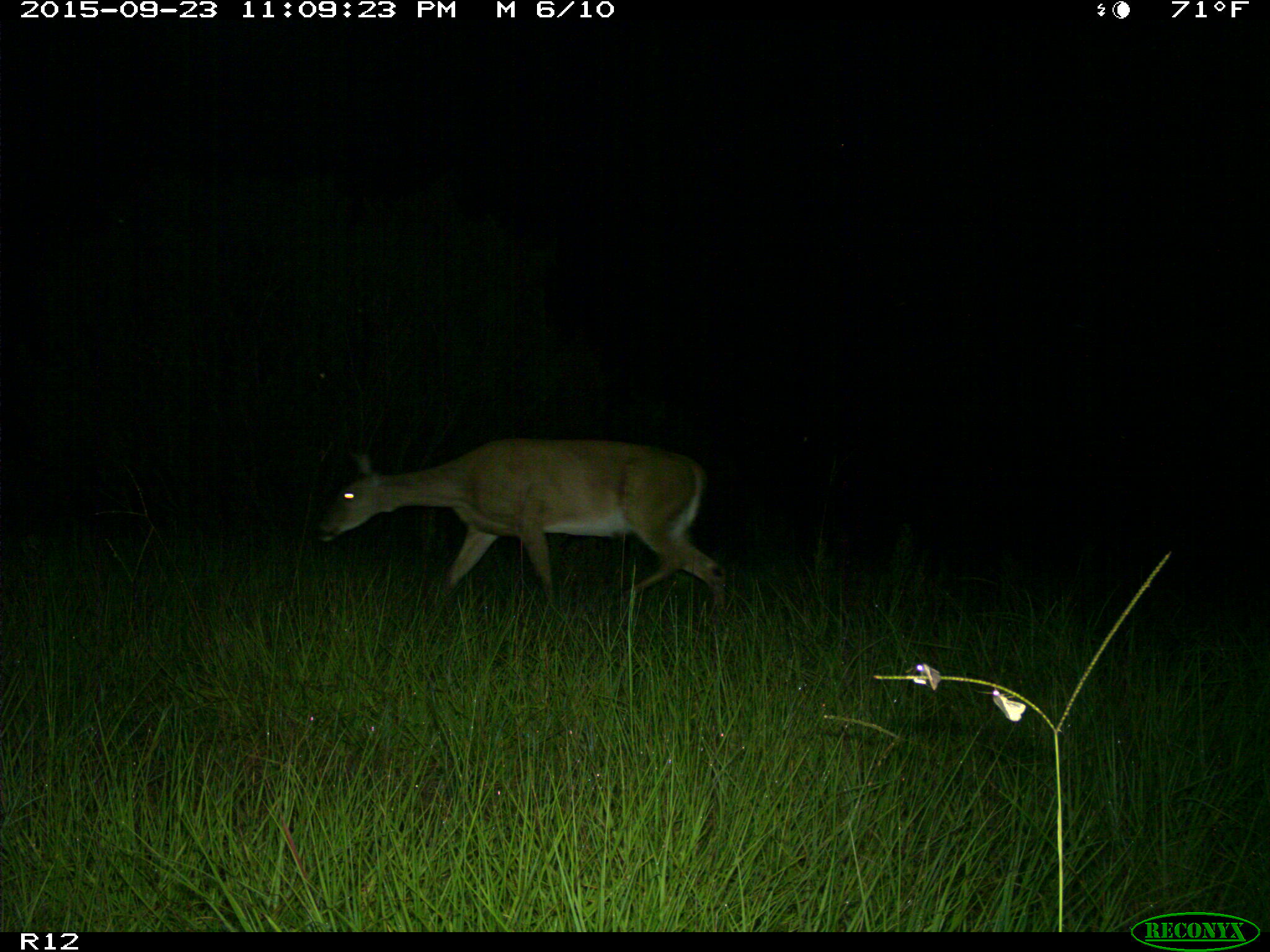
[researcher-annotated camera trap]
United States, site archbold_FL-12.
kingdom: Animalia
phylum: Chordata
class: Mammalia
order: Artiodactyla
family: Cervidae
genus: Odocoileus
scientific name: Odocoileus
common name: deer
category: unidentified deer